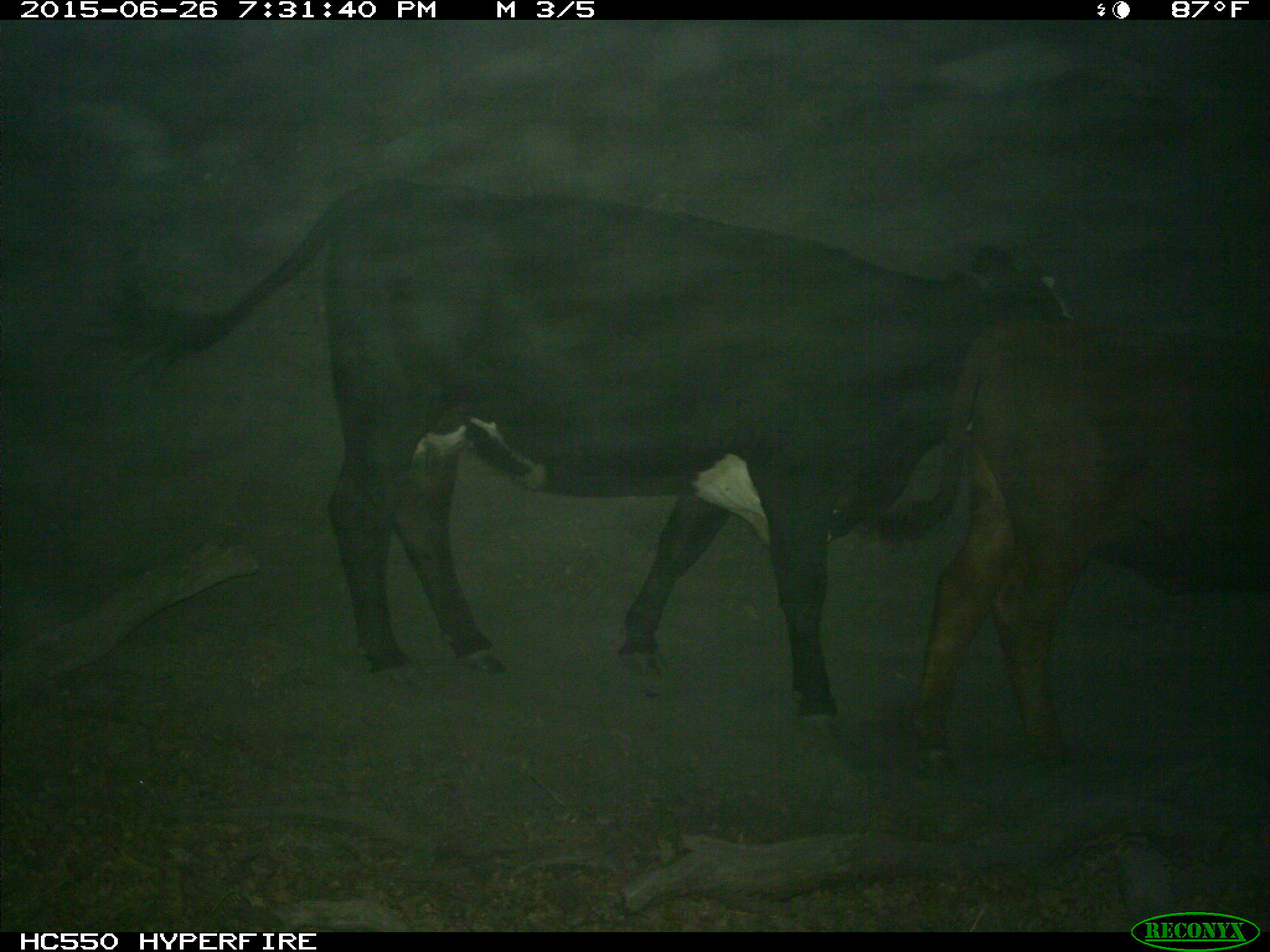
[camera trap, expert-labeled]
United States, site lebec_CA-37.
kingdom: Animalia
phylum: Chordata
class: Mammalia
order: Artiodactyla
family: Bovidae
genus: Bos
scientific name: Bos taurus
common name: domestic cow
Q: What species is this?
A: Bos taurus (domestic cow).